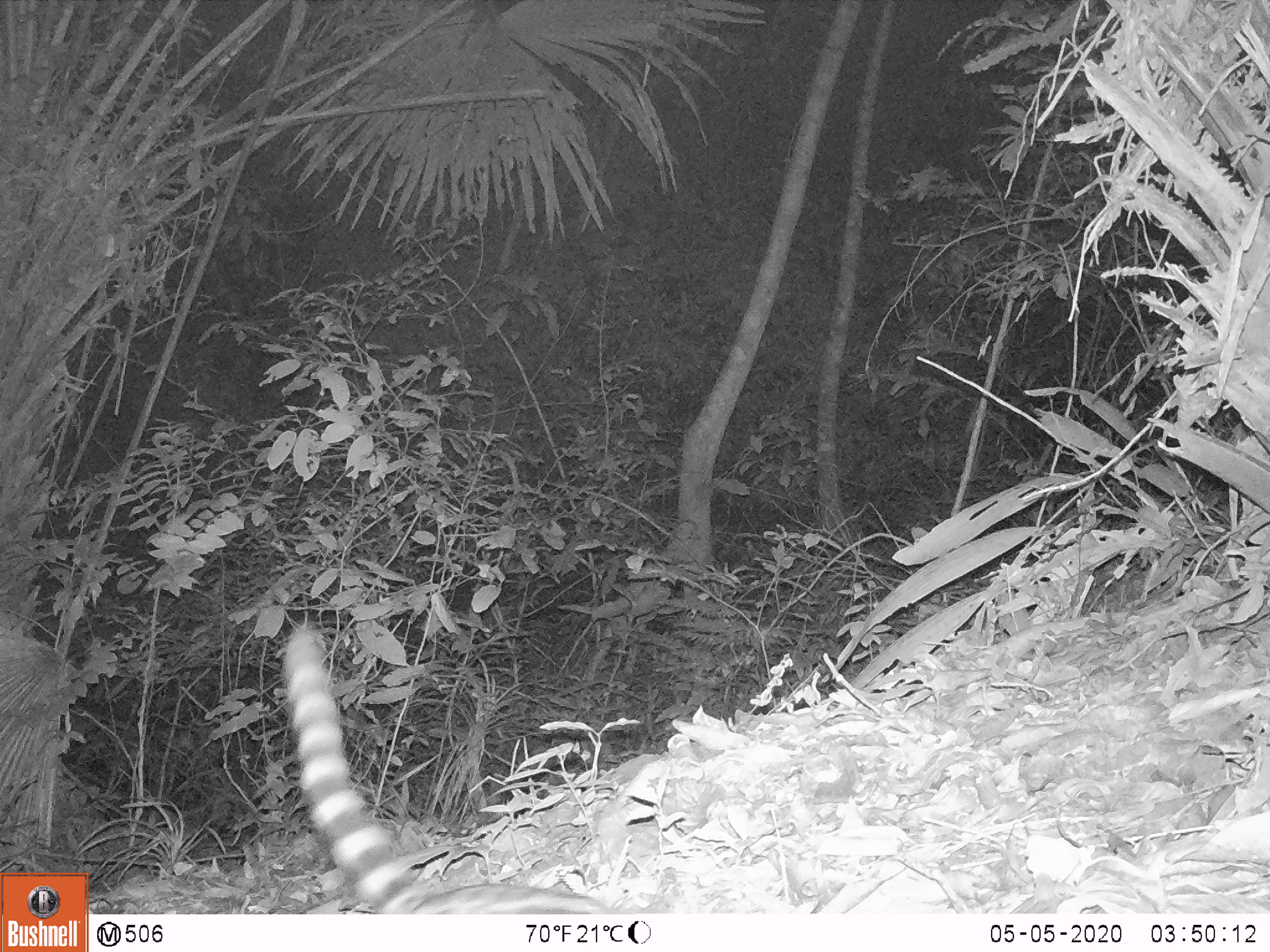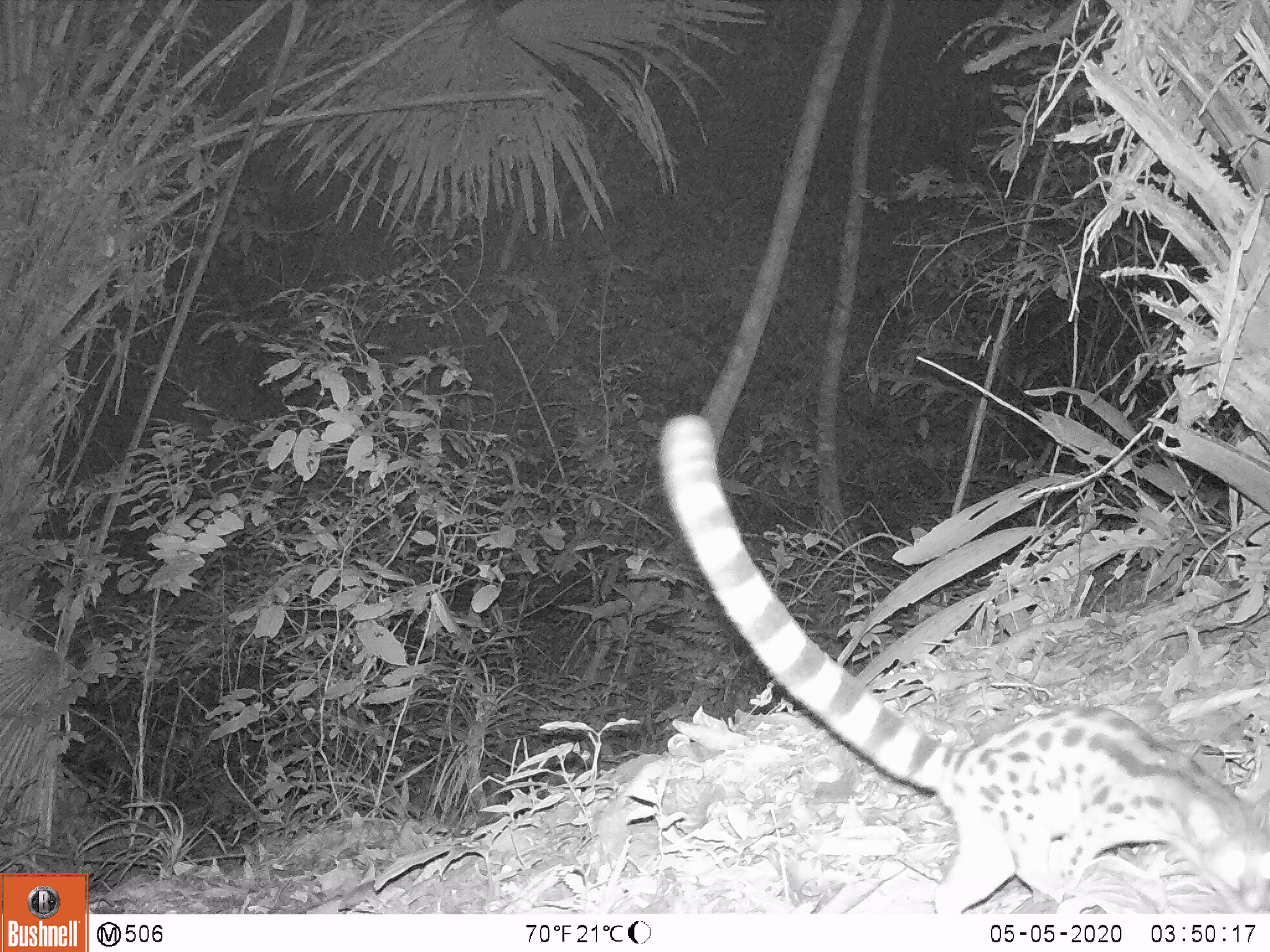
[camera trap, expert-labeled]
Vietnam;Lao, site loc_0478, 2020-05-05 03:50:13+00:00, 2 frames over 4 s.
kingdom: Animalia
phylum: Chordata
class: Mammalia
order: Carnivora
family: Prionodontidae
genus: Prionodon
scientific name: Prionodon pardicolor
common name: spotted linsang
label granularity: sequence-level